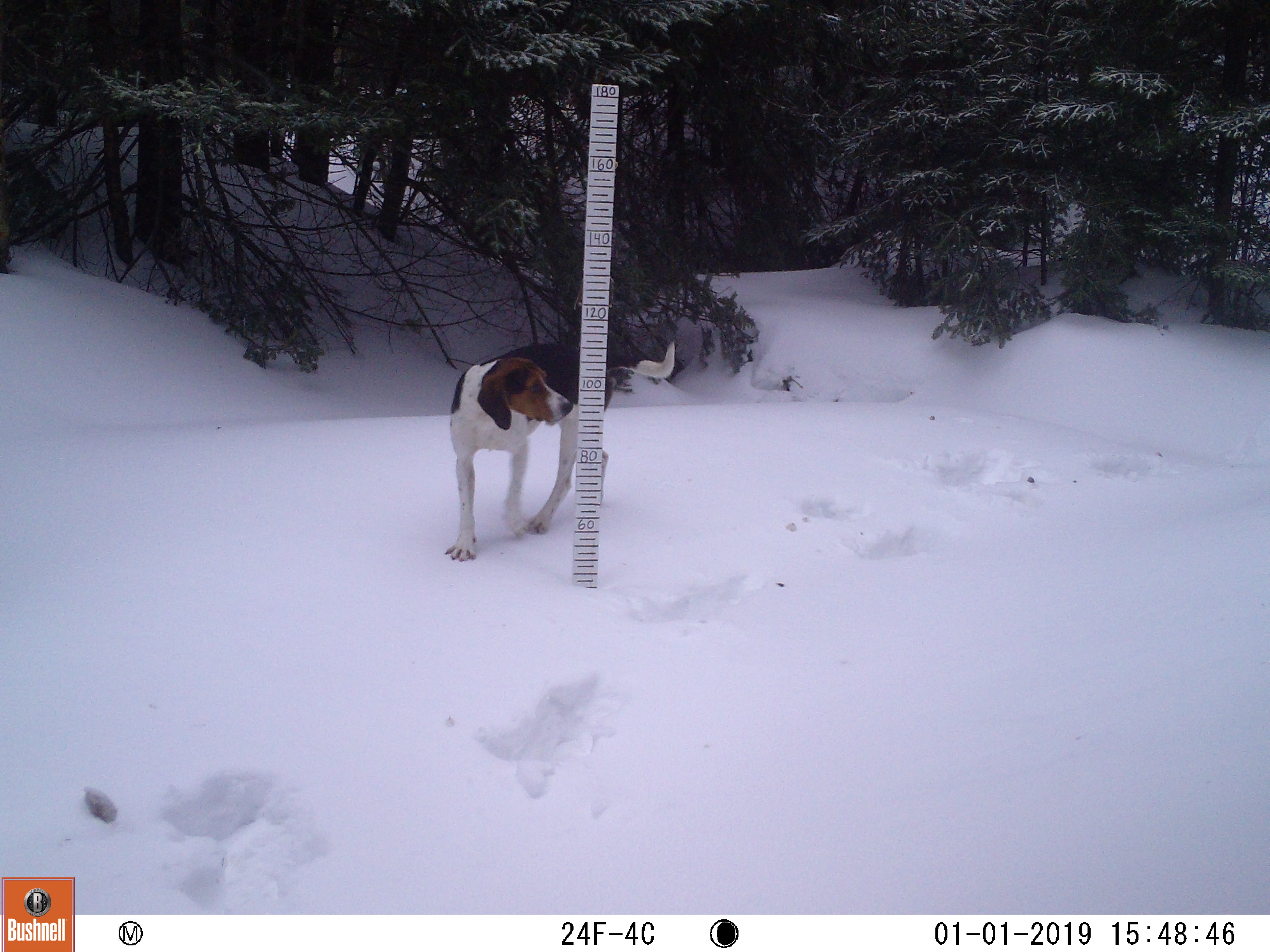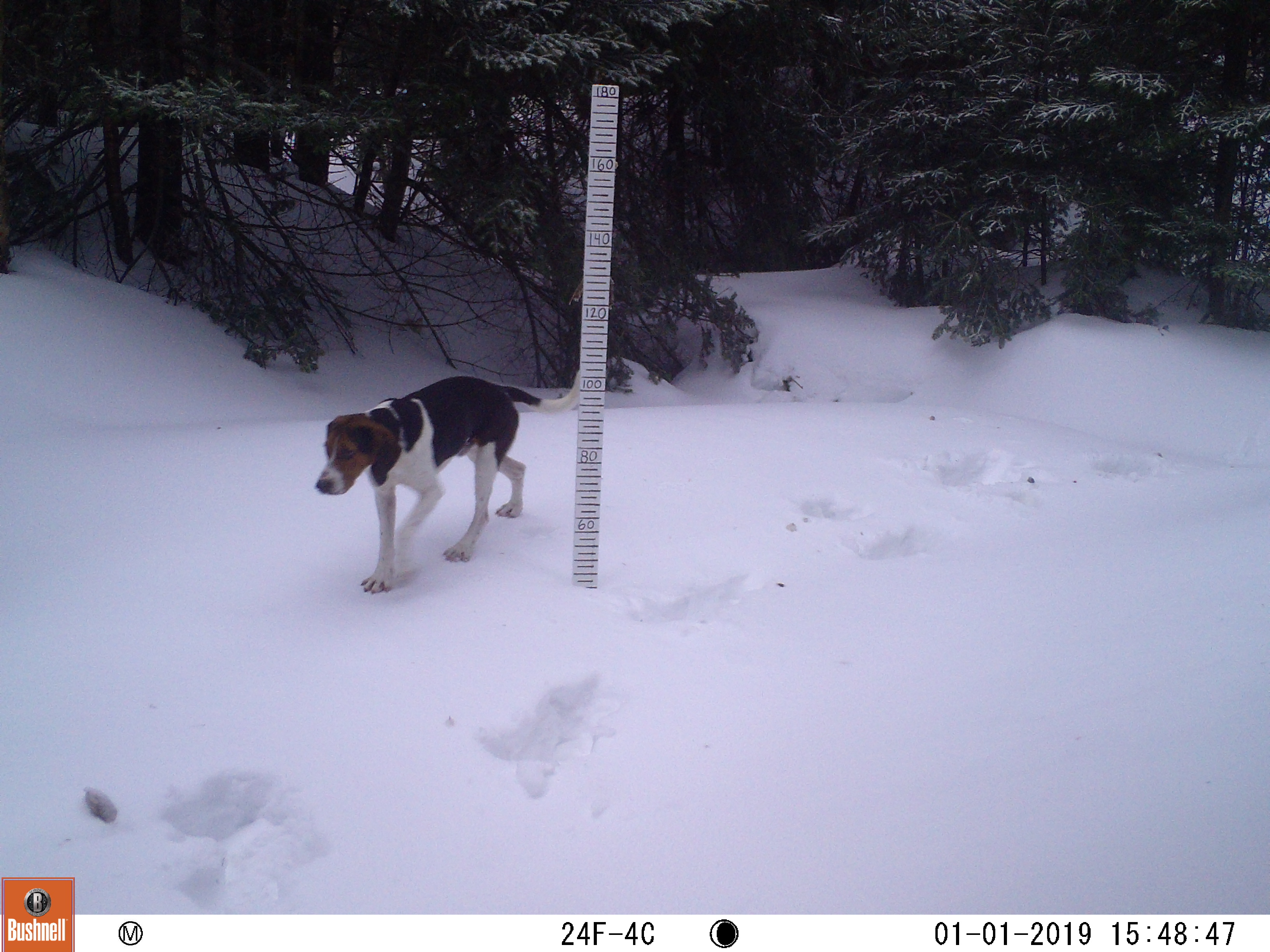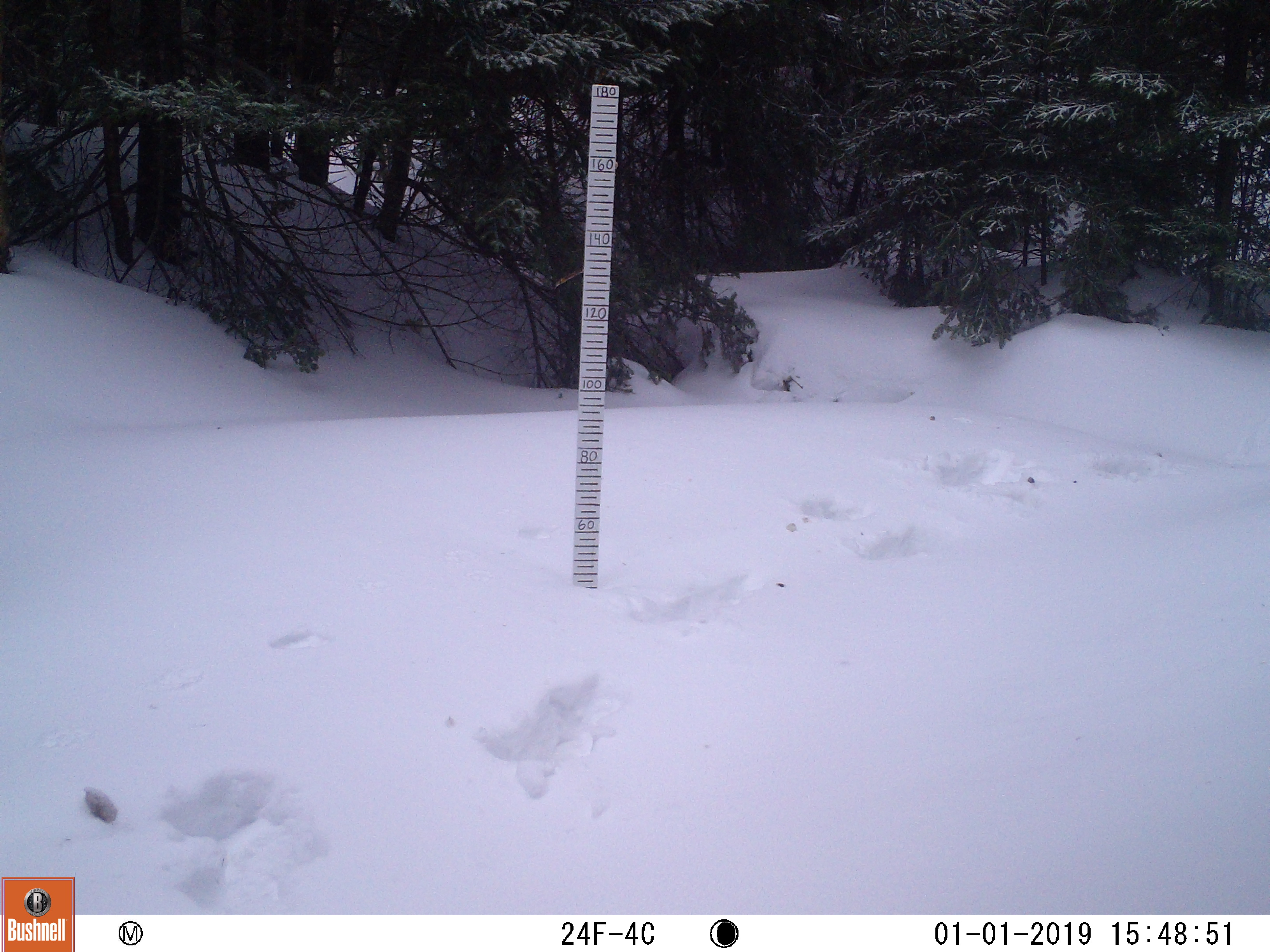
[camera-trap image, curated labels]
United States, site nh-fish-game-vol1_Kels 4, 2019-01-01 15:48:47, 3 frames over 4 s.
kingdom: Animalia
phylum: Chordata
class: Mammalia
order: Carnivora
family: Canidae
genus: Canis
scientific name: Canis familiaris familiaris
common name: domestic dog